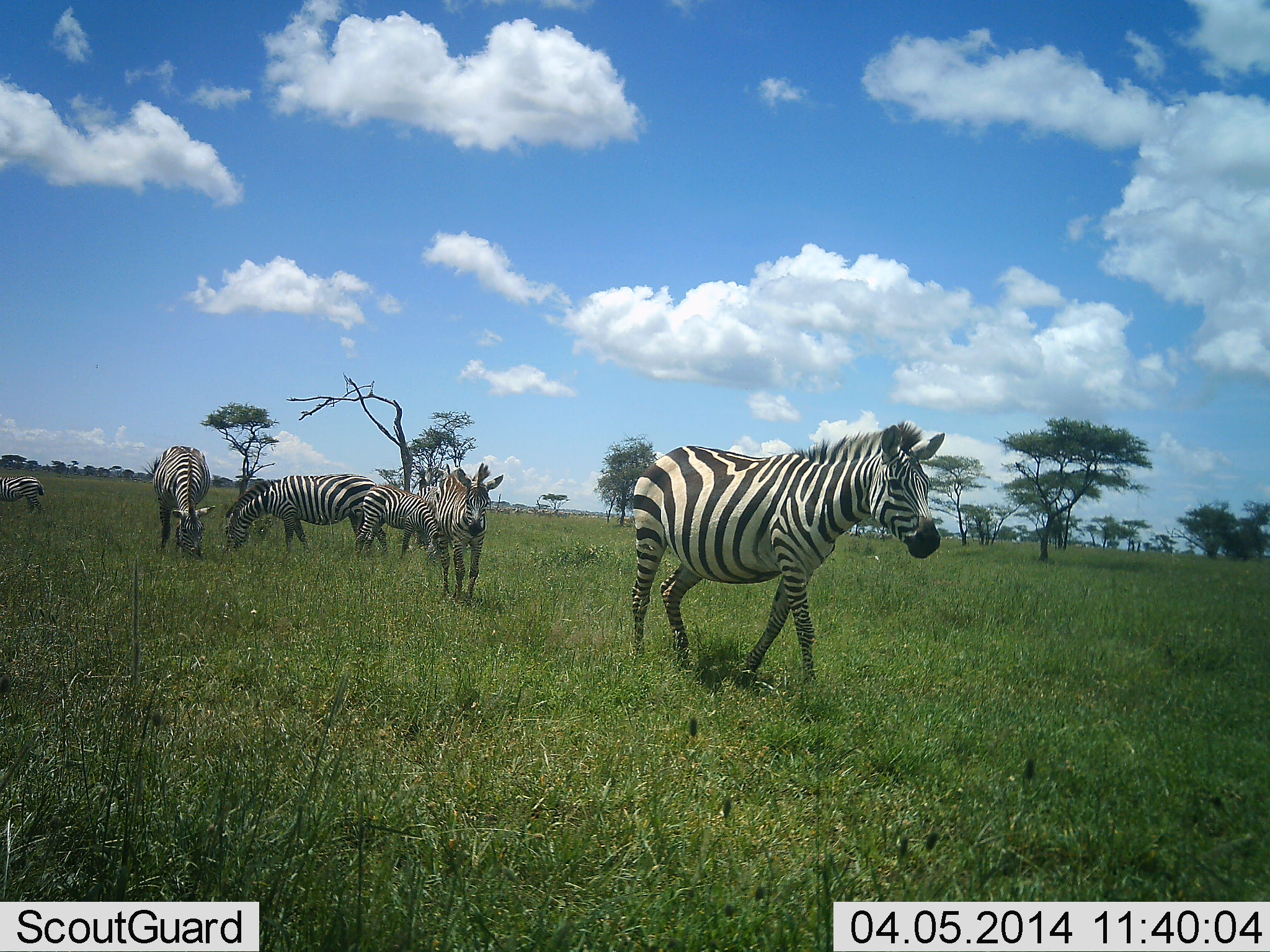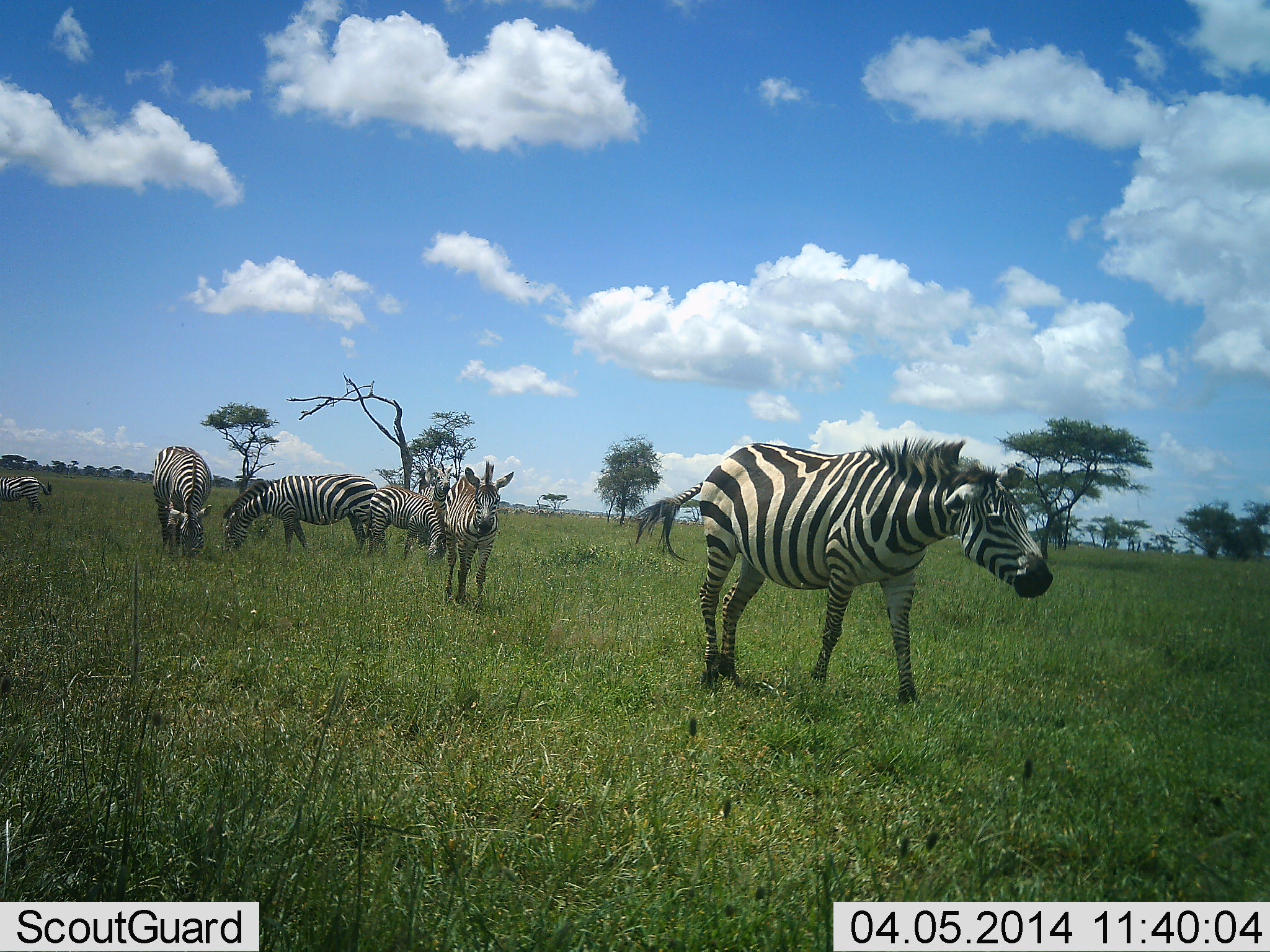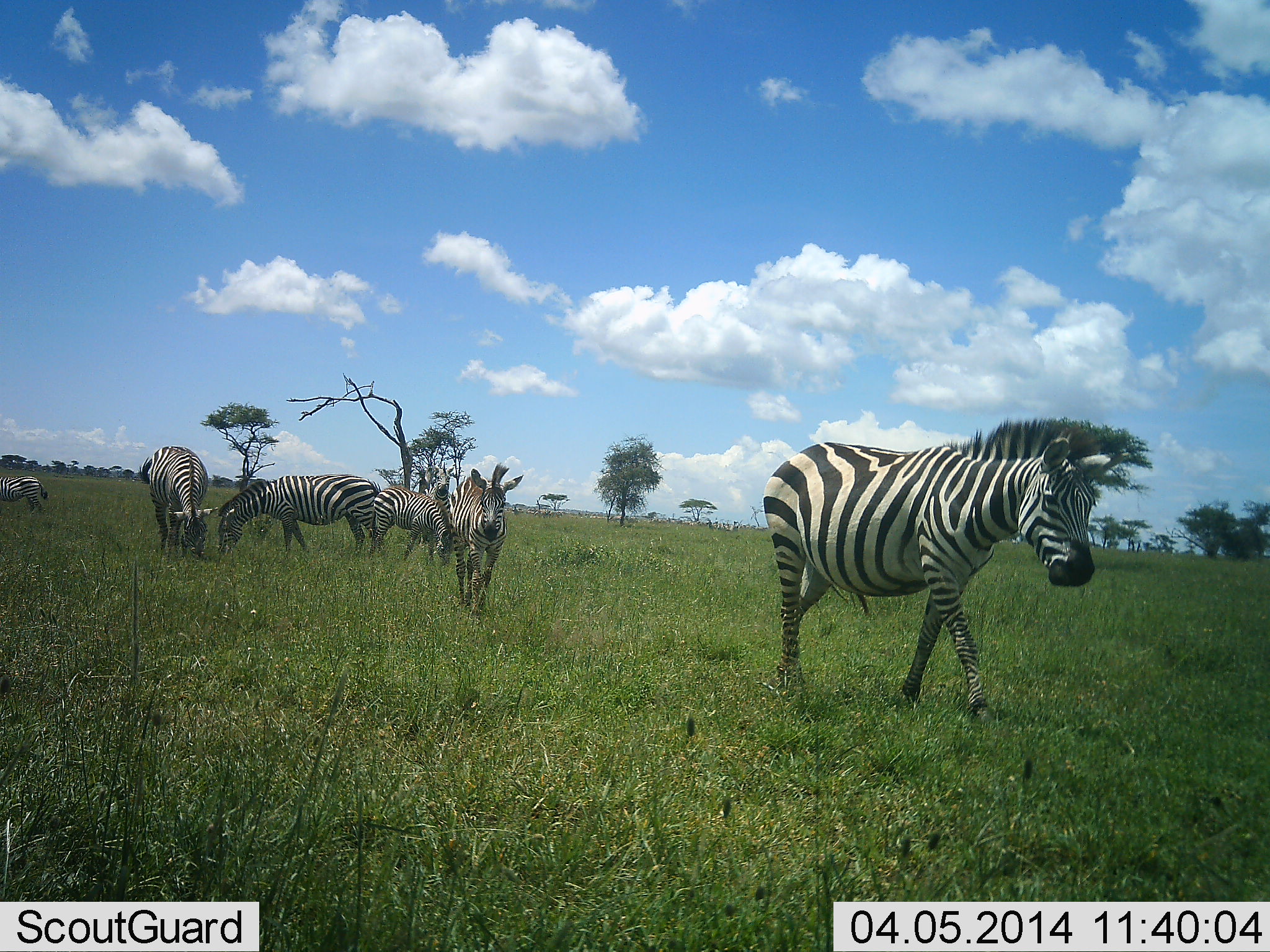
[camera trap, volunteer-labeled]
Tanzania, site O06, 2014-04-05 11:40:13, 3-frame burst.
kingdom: Animalia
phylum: Chordata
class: Mammalia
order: Perissodactyla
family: Equidae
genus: Equus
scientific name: Equus quagga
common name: plains zebra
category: zebra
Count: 6.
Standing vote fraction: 48%.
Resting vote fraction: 3%.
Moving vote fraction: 82%.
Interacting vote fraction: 2%.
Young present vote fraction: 5%.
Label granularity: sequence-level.